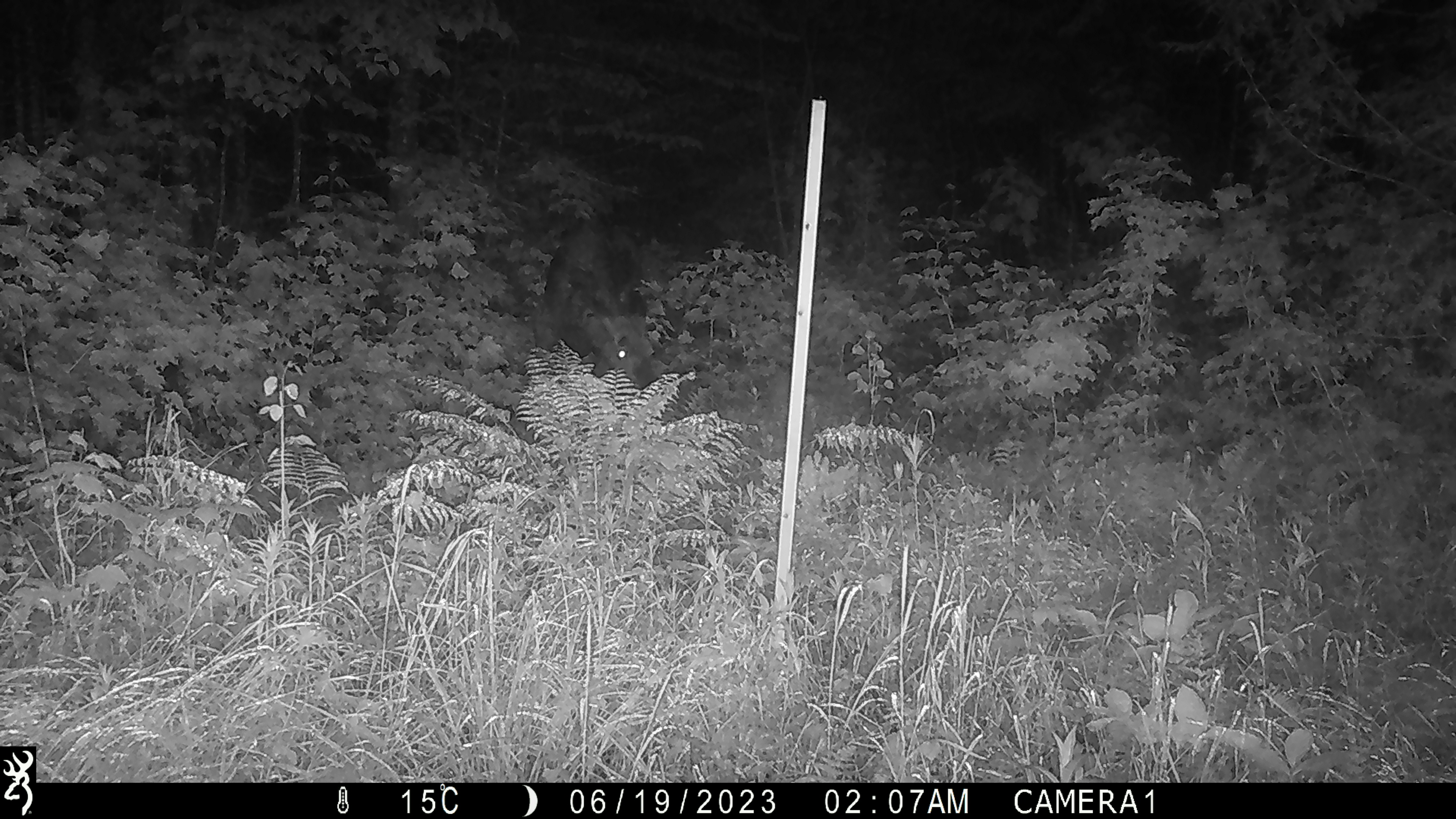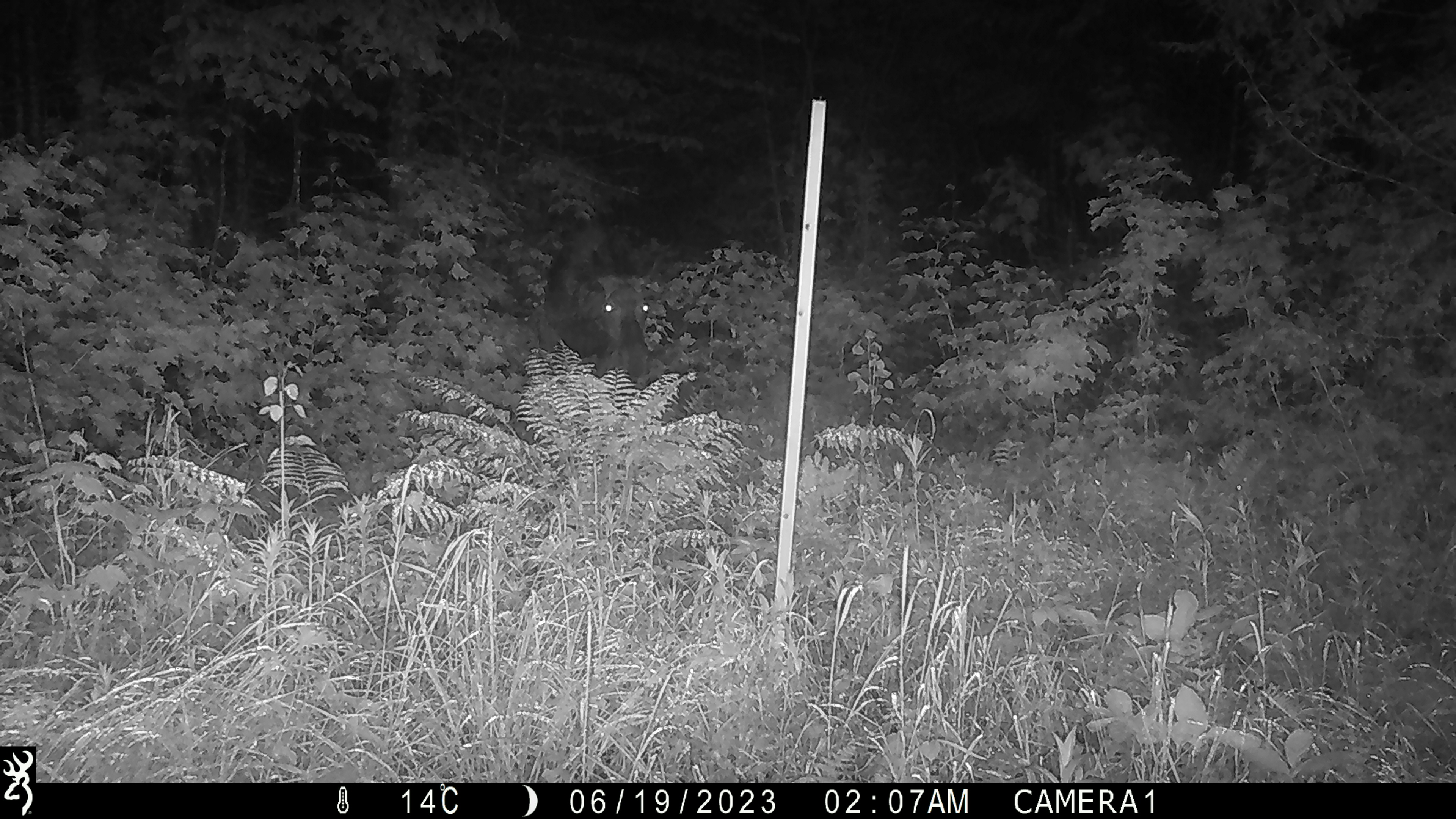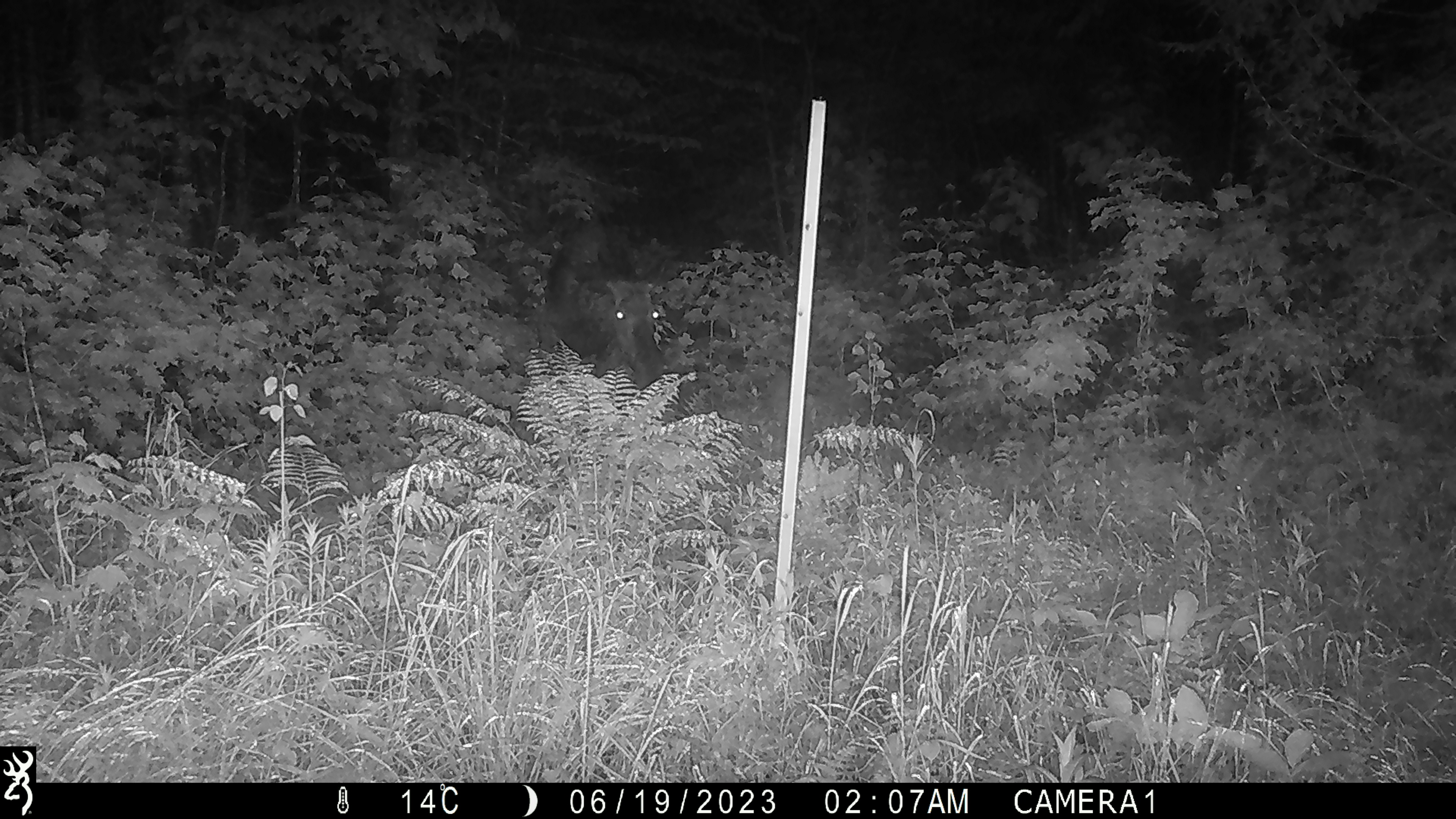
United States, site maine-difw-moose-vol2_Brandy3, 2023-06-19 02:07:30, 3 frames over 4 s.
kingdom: Animalia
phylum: Chordata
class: Mammalia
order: Artiodactyla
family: Cervidae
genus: Alces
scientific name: Alces alces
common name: moose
Moose (Alces alces).